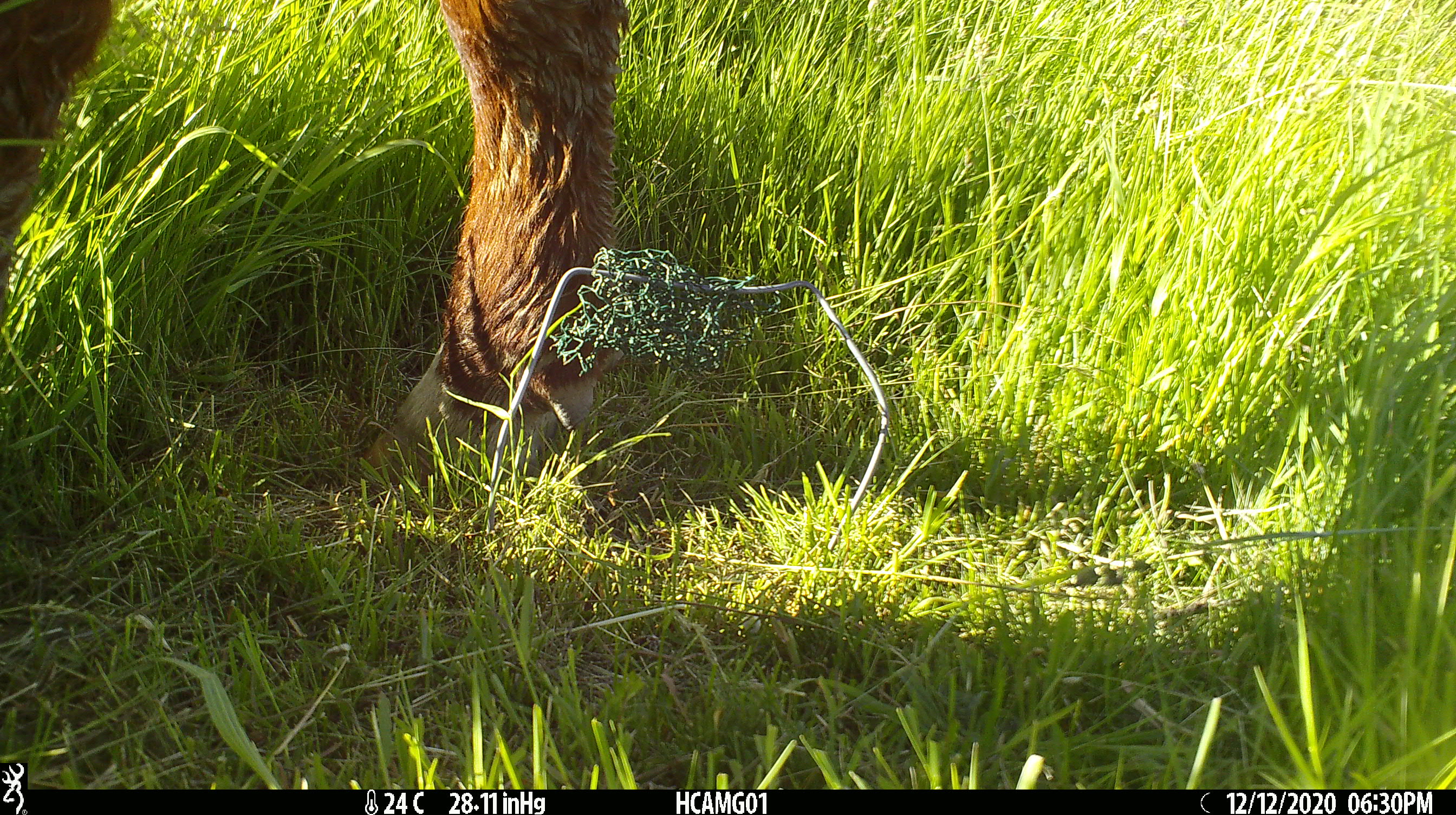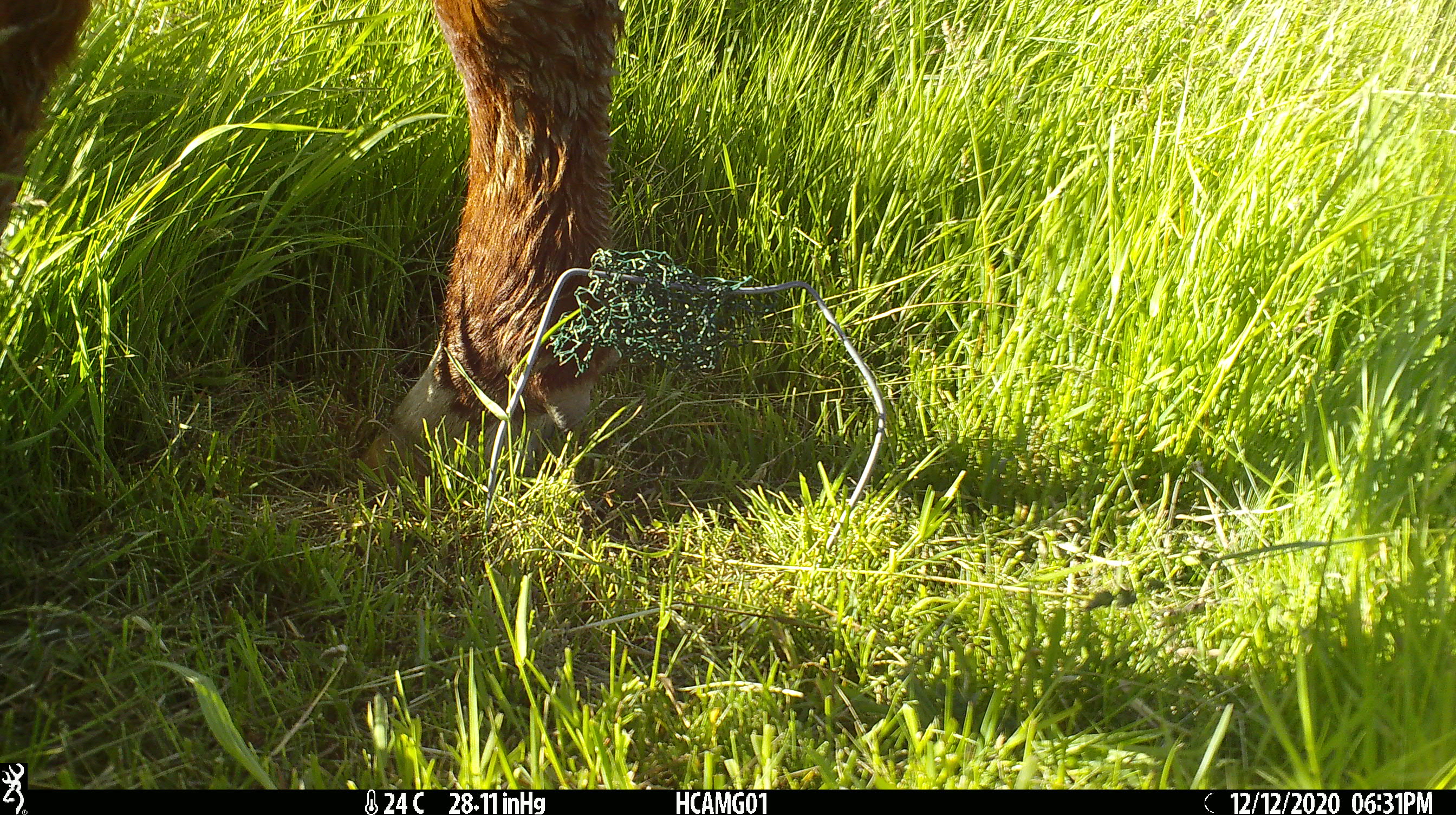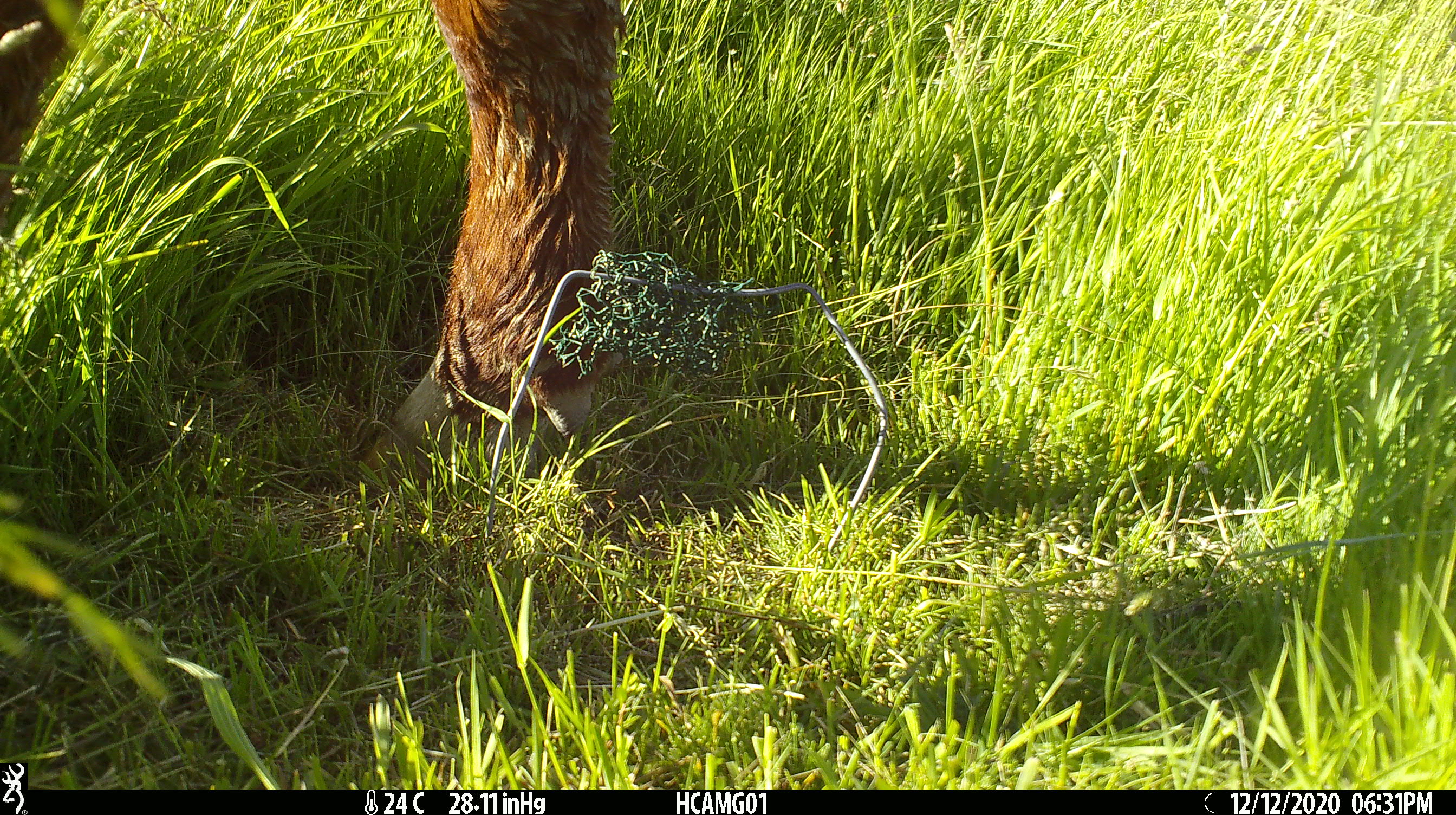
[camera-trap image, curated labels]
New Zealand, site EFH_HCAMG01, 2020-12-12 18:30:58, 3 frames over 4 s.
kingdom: Animalia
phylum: Chordata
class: Mammalia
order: Artiodactyla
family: Bovidae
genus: Bos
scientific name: Bos taurus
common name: domestic cow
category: cow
Cow (domestic cow) (Bos taurus).